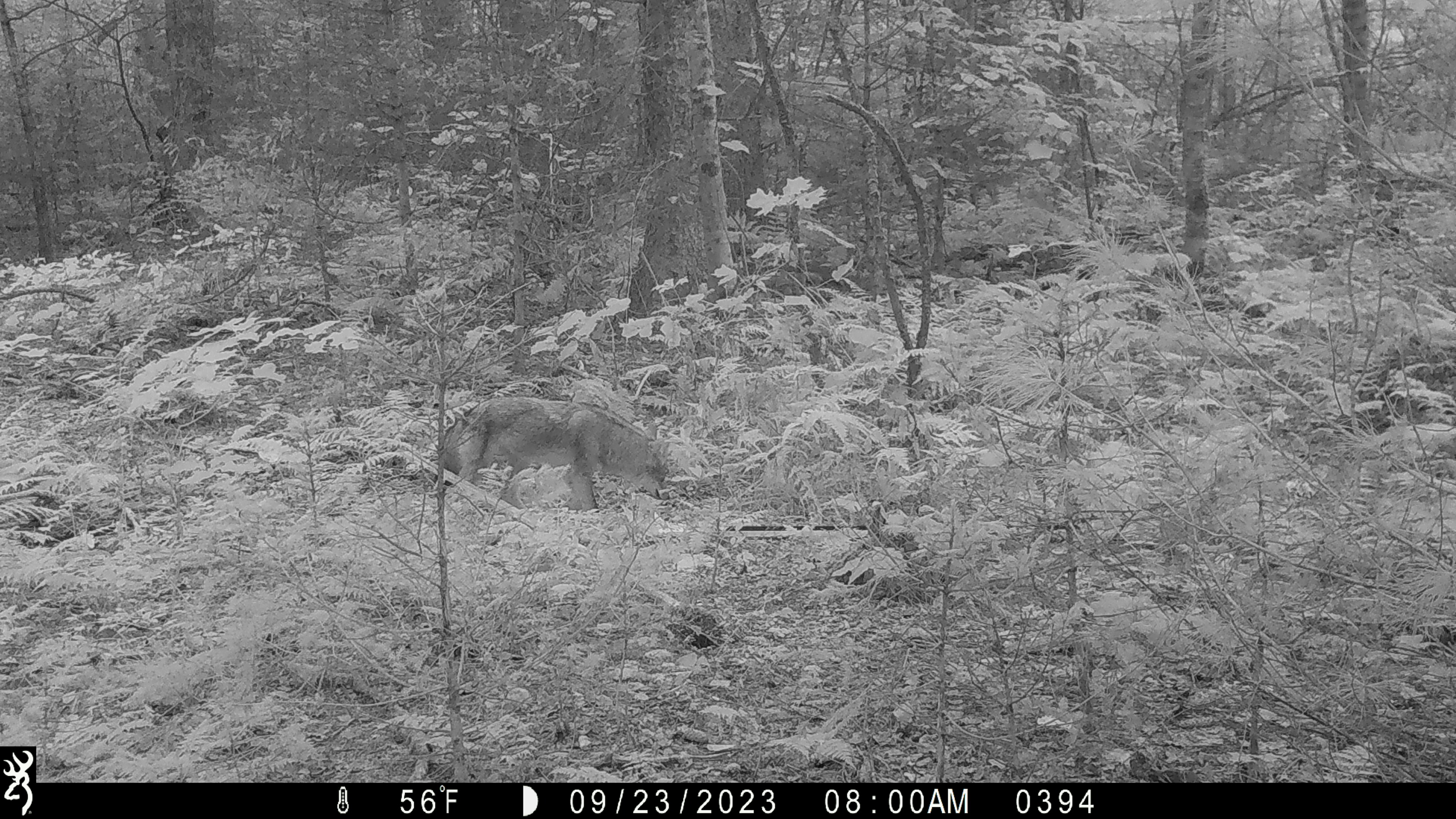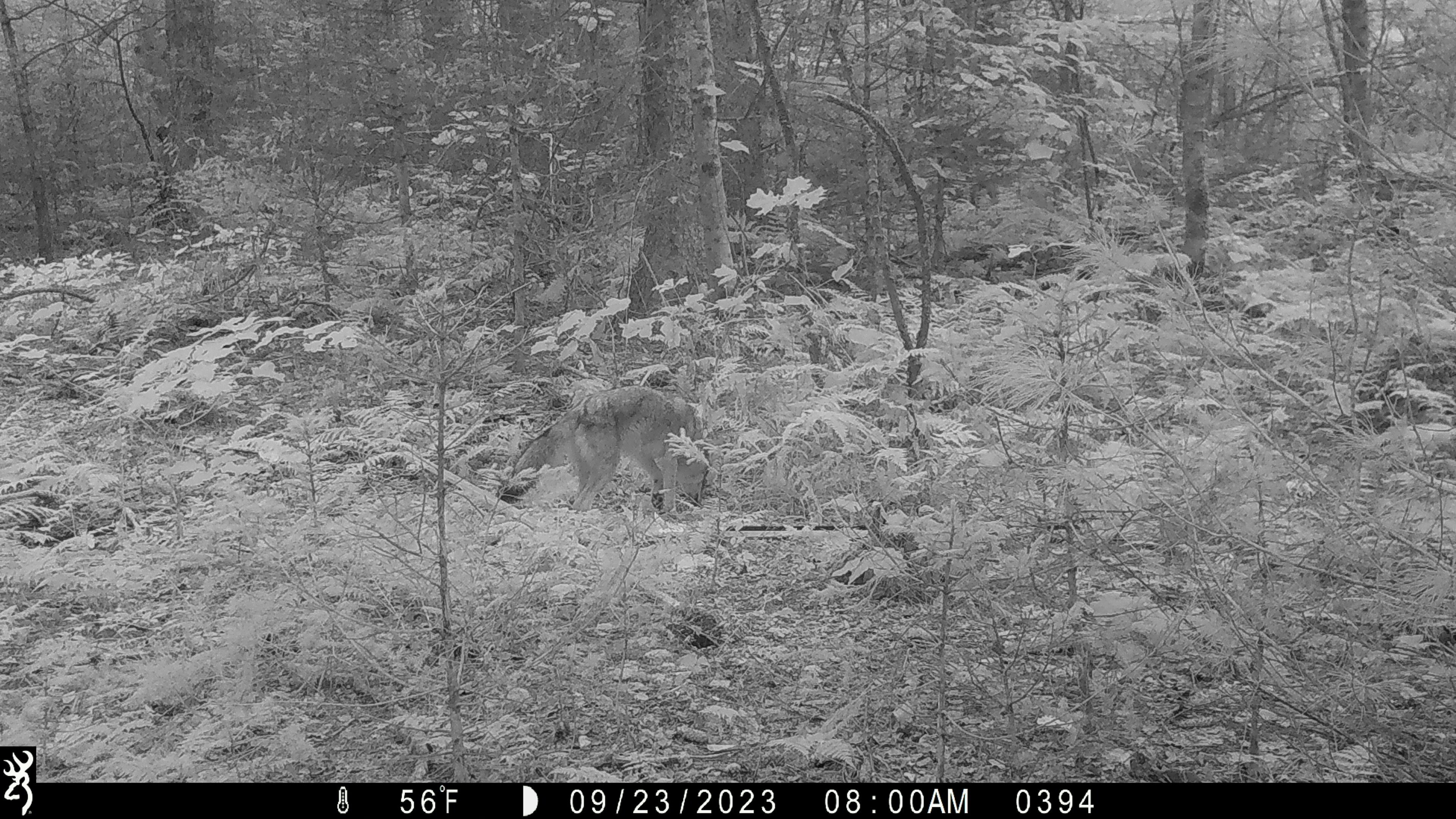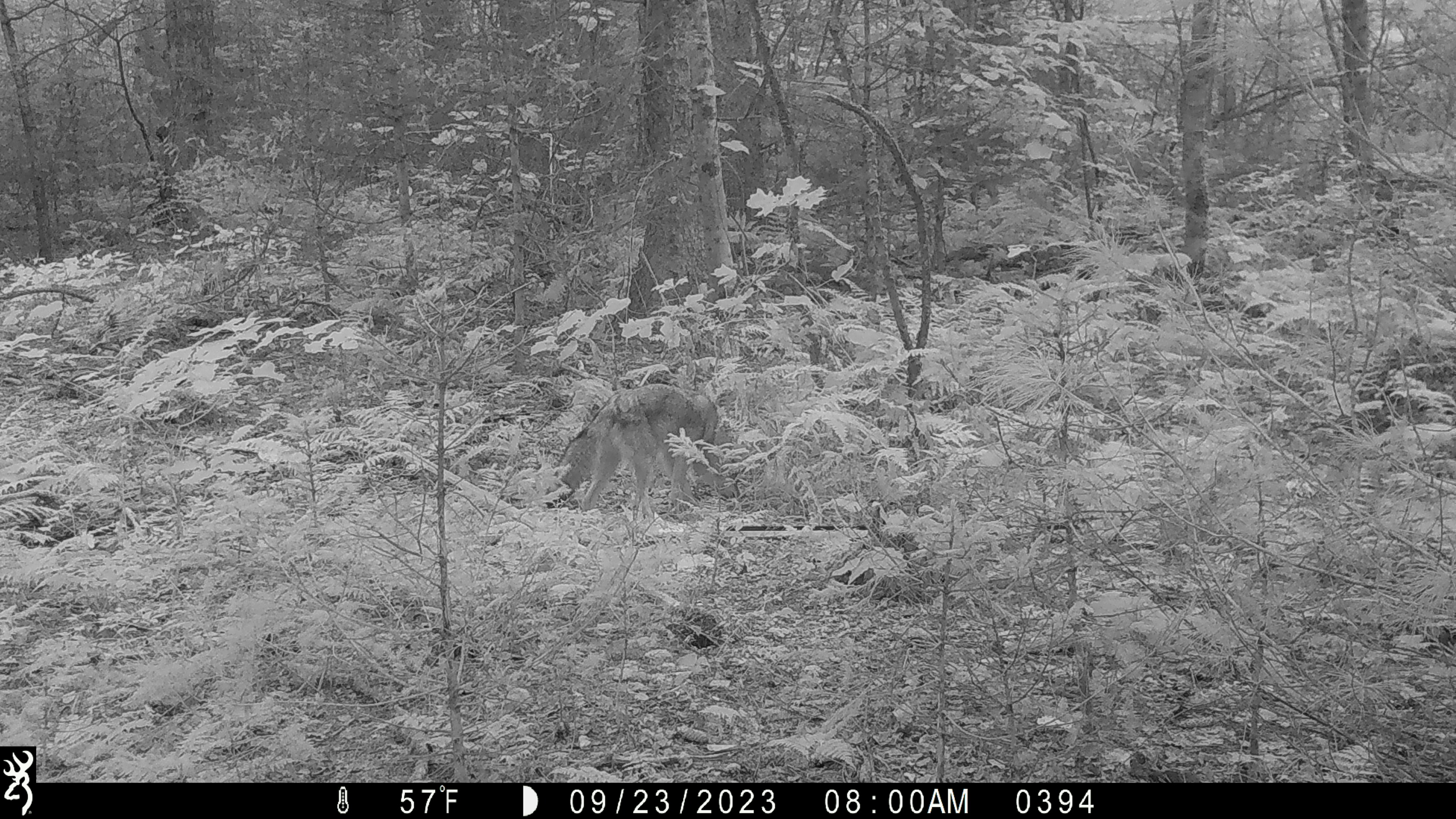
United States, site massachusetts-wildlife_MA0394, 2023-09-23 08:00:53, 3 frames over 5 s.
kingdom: Animalia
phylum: Chordata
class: Mammalia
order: Carnivora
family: Canidae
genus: Canis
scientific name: Canis latrans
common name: coyote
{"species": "coyote (Canis latrans)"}